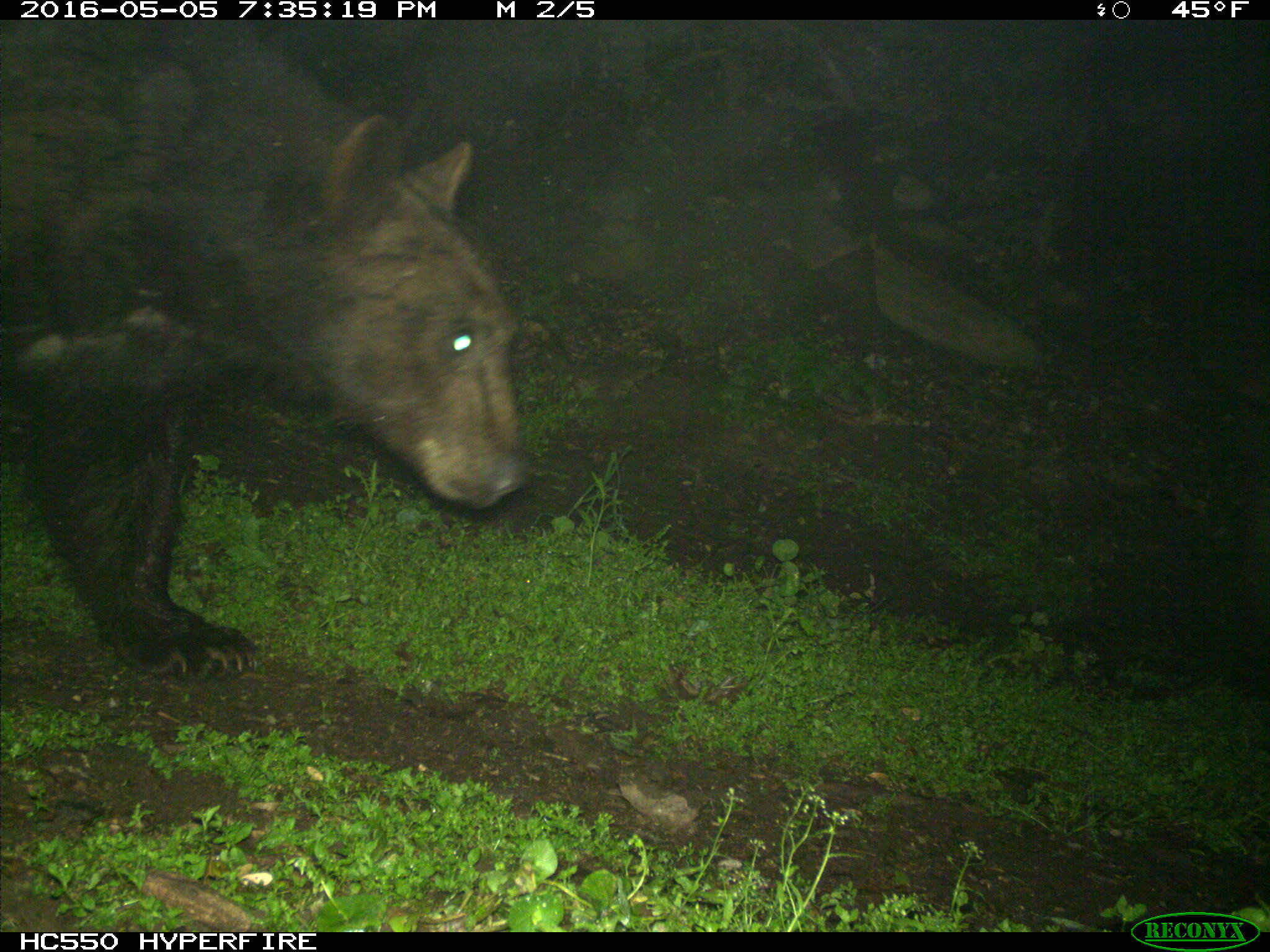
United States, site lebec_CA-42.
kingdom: Animalia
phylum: Chordata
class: Mammalia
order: Carnivora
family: Ursidae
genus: Ursus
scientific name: Ursus americanus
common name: american black bear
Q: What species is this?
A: Ursus americanus (american black bear).